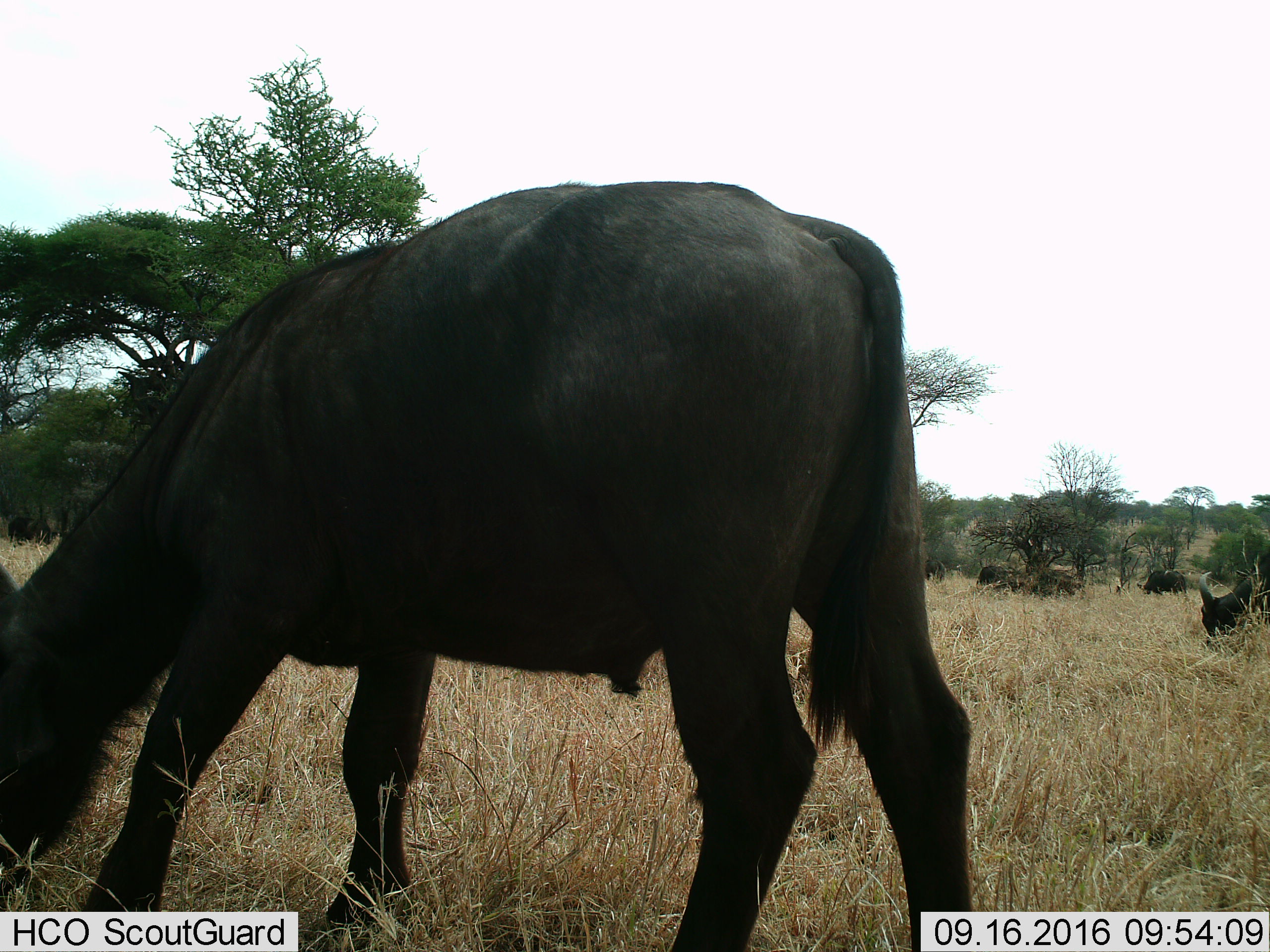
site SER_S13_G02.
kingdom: Animalia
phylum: Chordata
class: Mammalia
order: Artiodactyla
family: Bovidae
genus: Syncerus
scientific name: Syncerus caffer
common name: african buffalo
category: buffalo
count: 6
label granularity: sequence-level